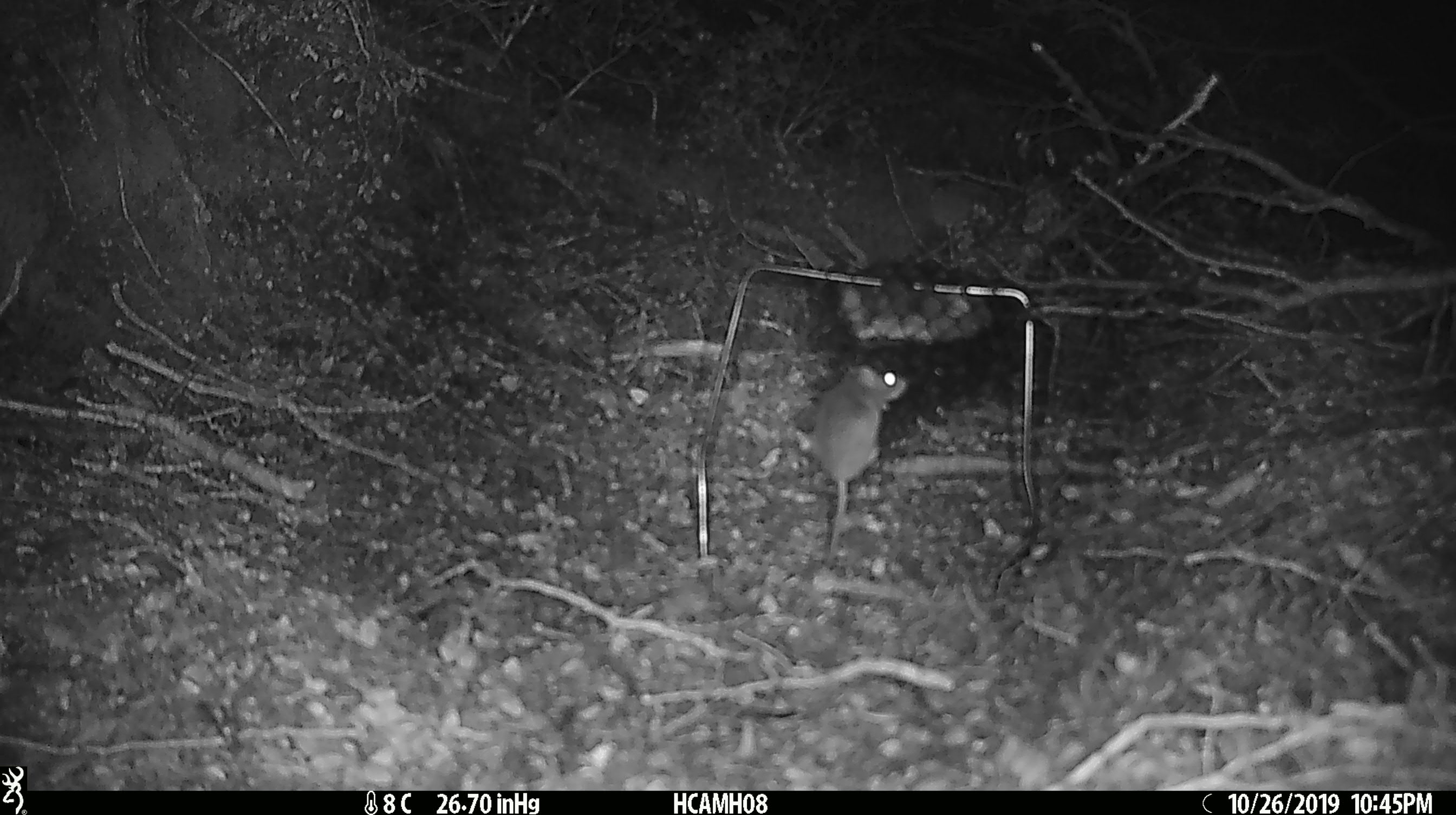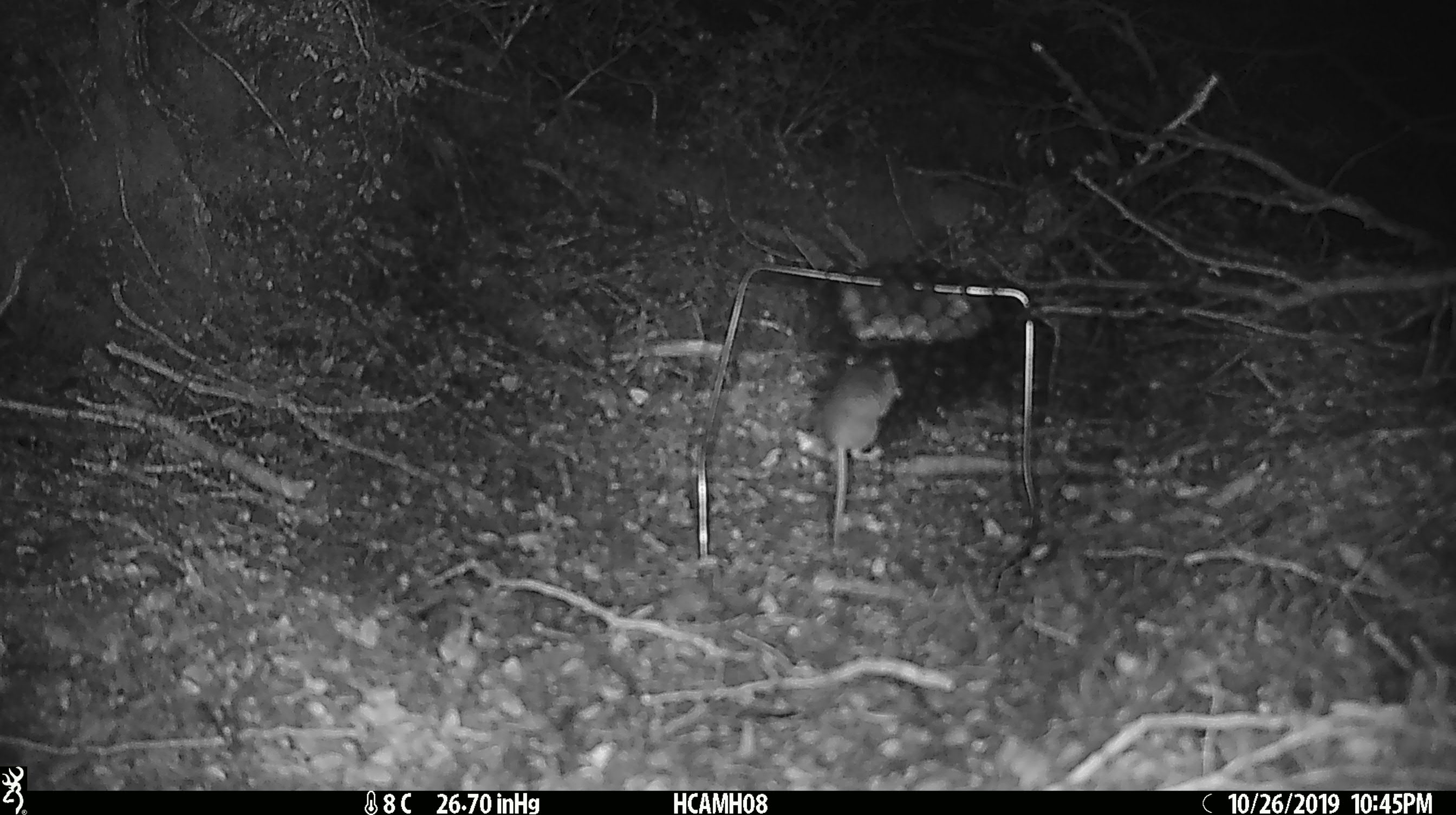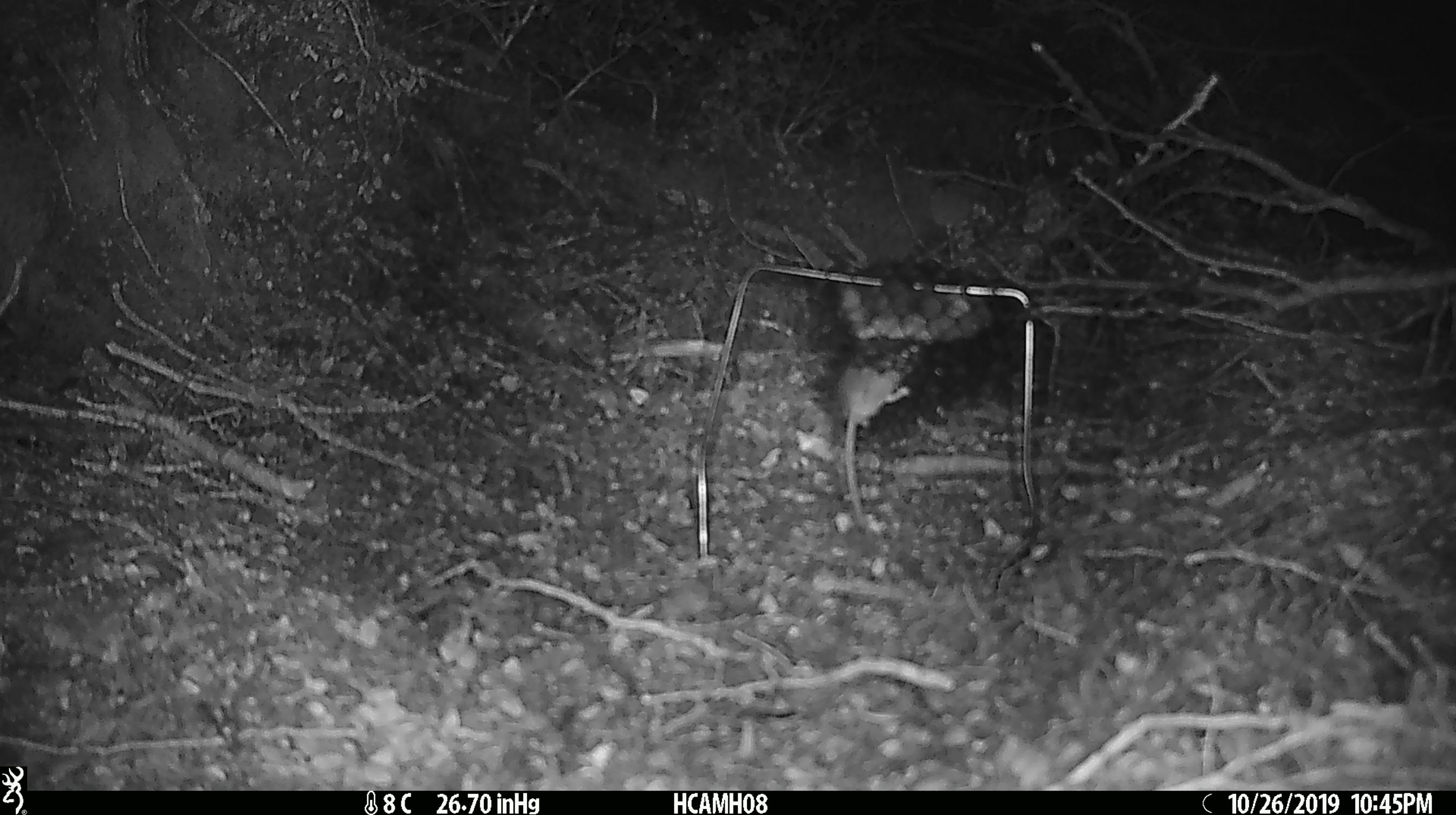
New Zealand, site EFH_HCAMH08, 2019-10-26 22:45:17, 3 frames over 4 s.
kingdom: Animalia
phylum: Chordata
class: Mammalia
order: Rodentia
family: Muridae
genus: Mus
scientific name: Mus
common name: mouse